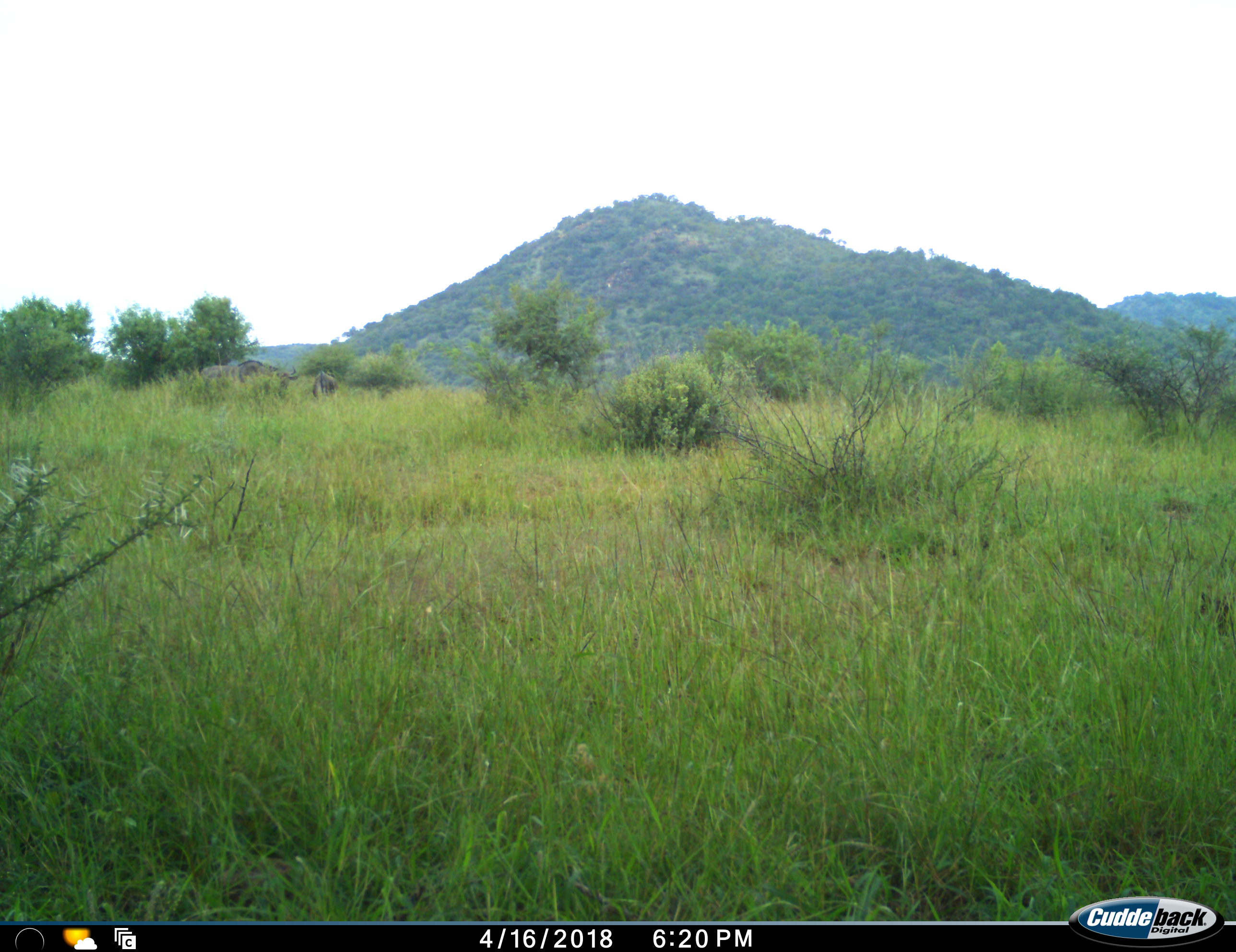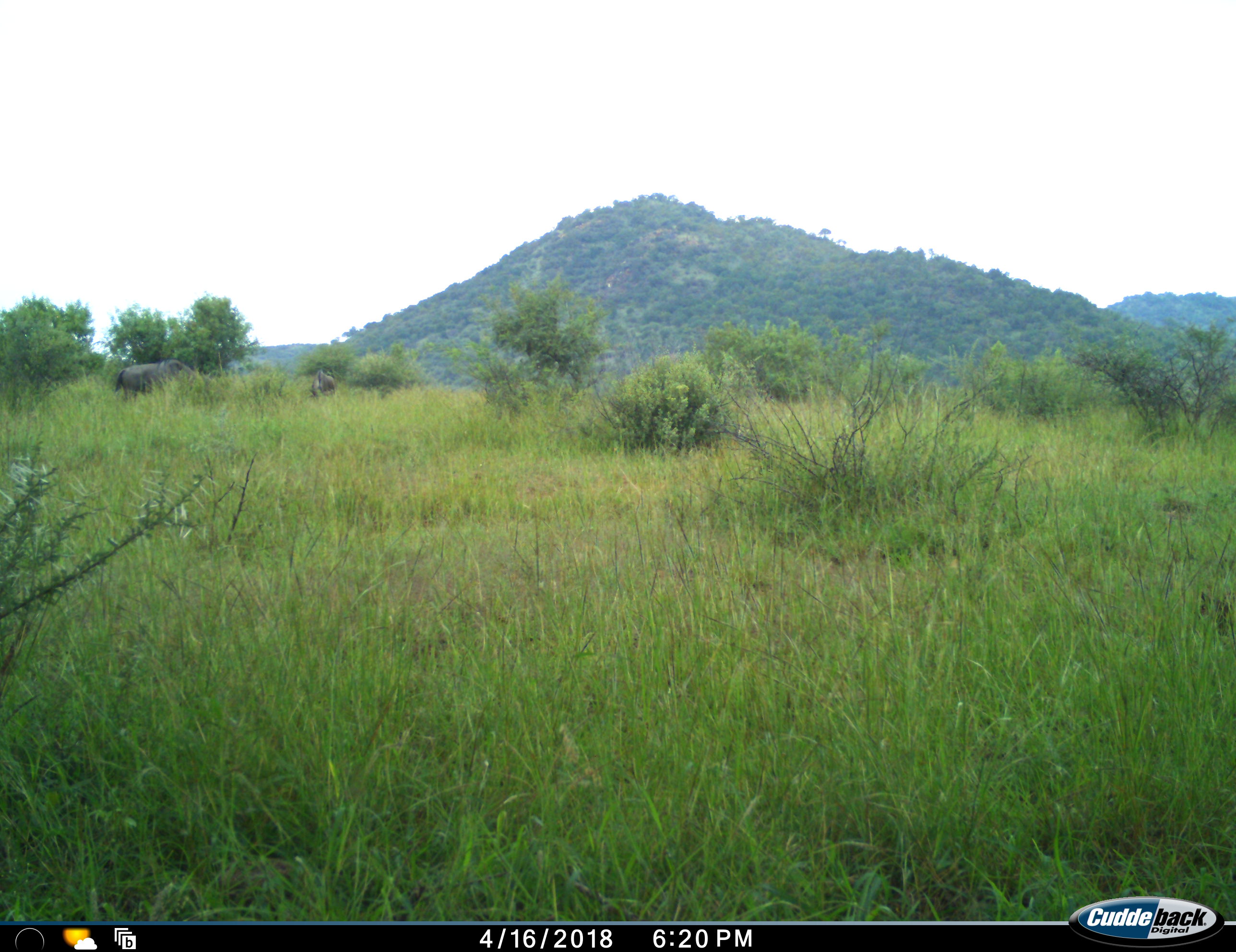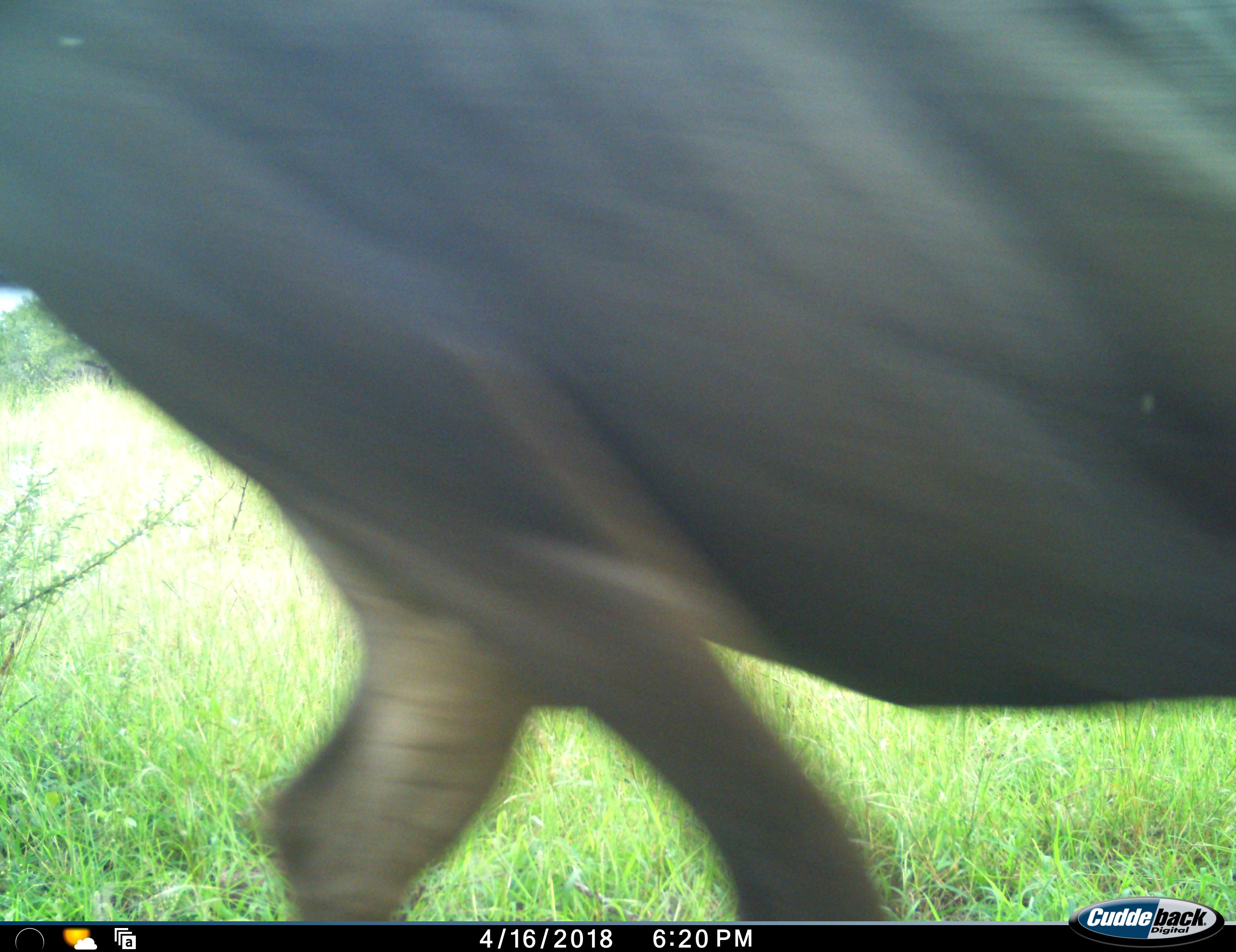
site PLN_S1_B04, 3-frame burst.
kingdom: Animalia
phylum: Chordata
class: Mammalia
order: Artiodactyla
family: Bovidae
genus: Connochaetes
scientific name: Connochaetes taurinus taurinus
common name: blue wildebeest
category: wildebeestblue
Wildebeestblue (blue wildebeest) (Connochaetes taurinus taurinus), count 3. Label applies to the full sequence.